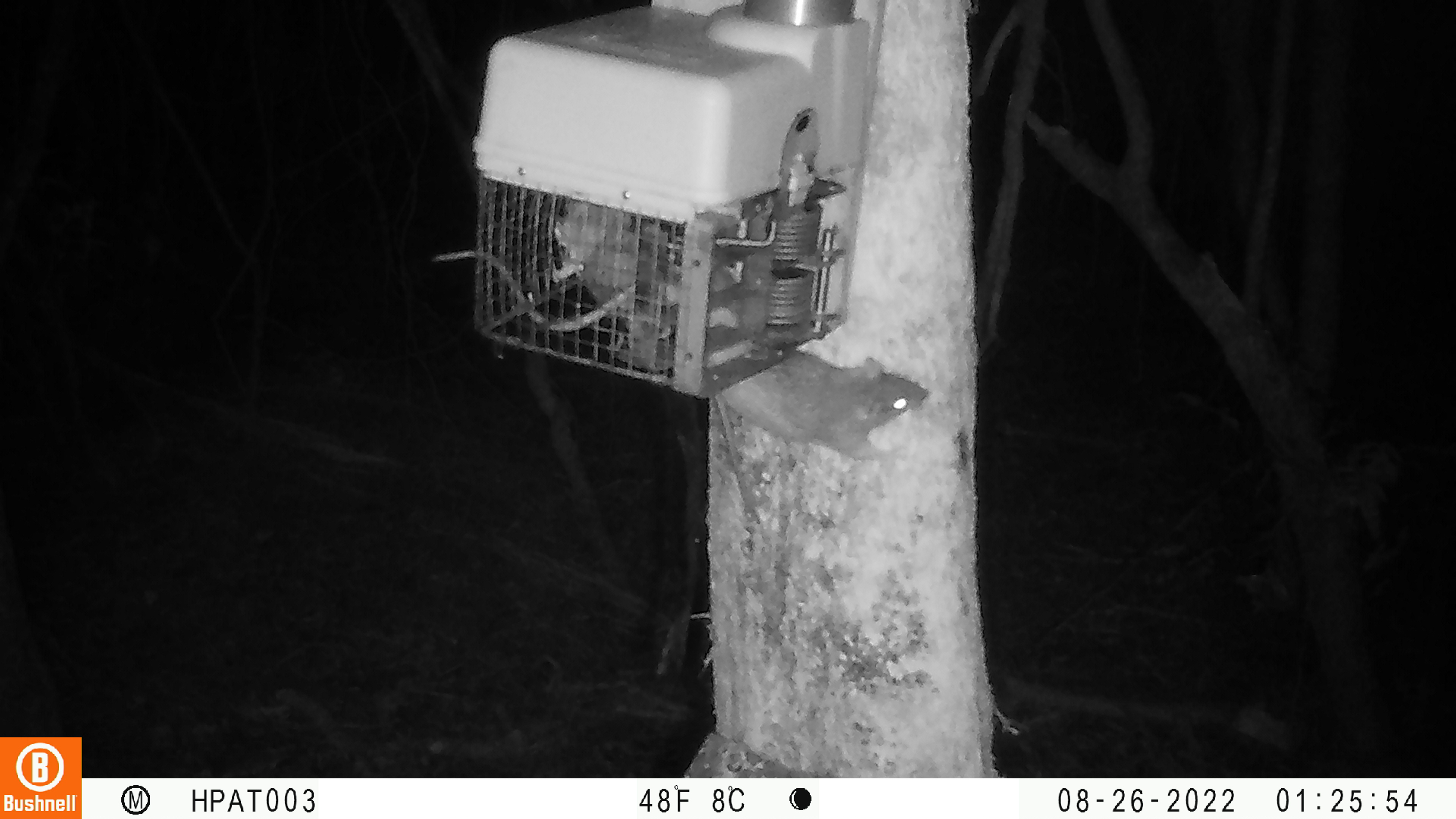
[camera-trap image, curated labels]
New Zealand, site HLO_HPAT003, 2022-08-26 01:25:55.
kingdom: Animalia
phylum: Chordata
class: Mammalia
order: Rodentia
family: Muridae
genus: Rattus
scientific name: Rattus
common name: rat